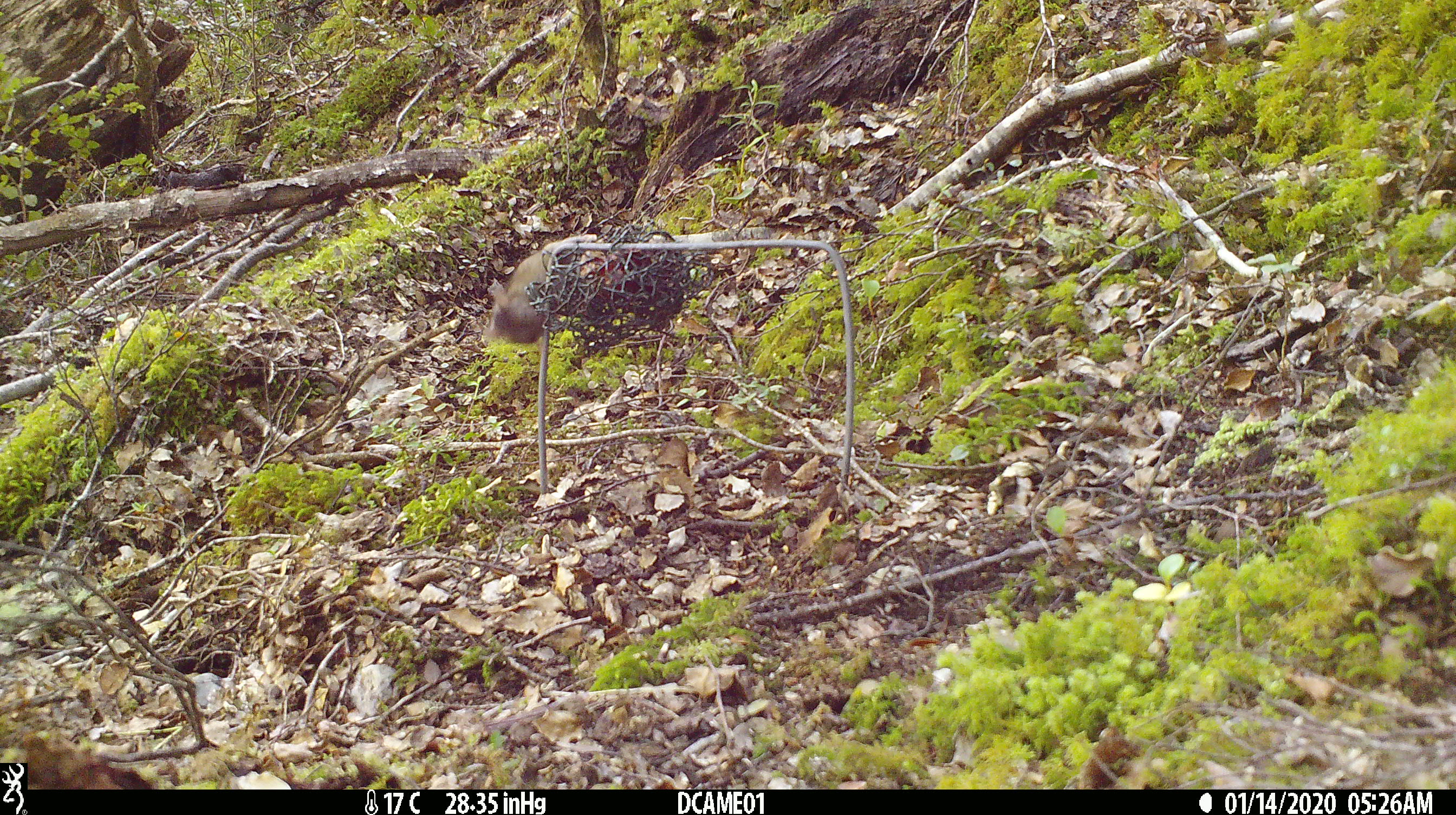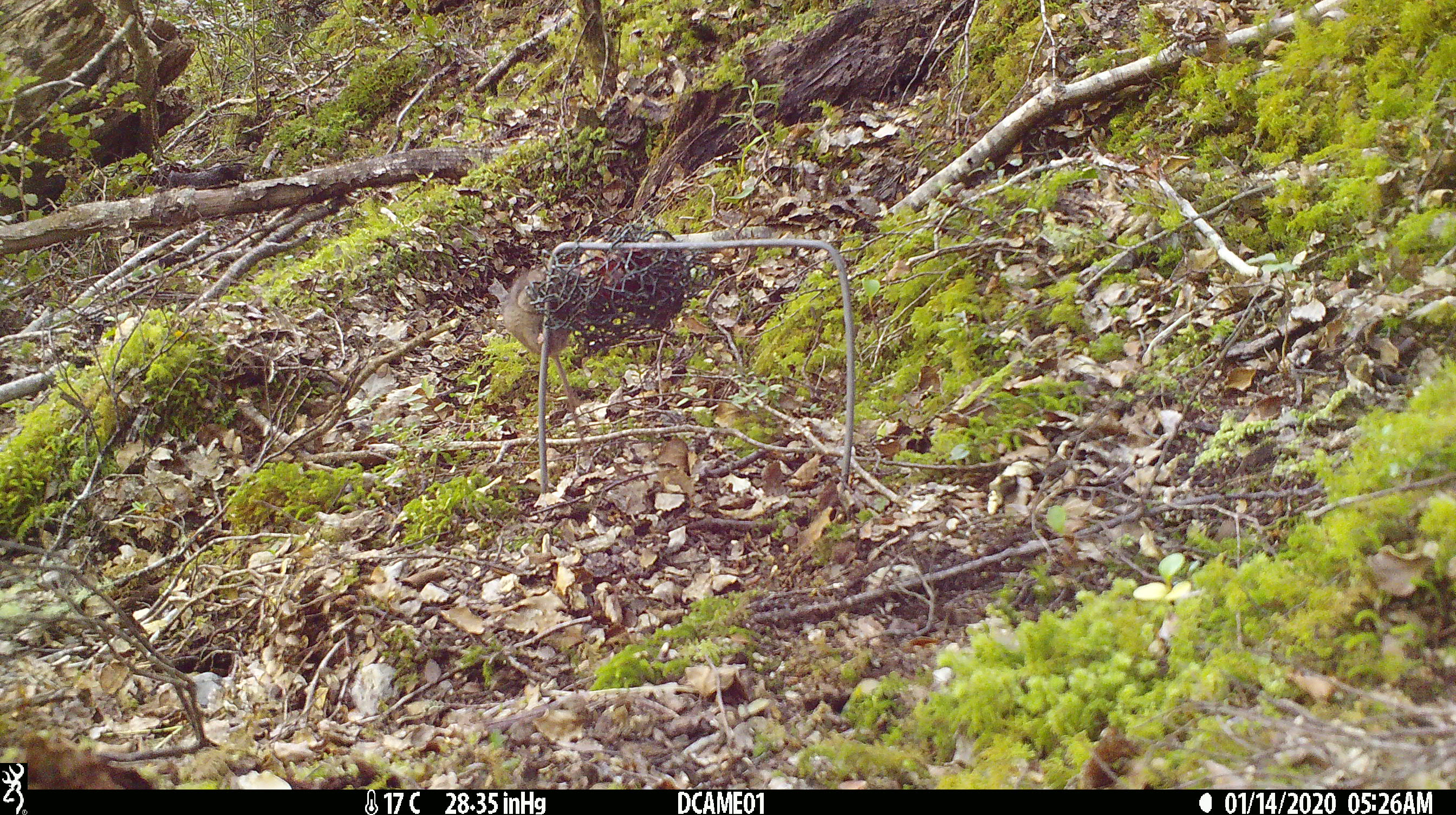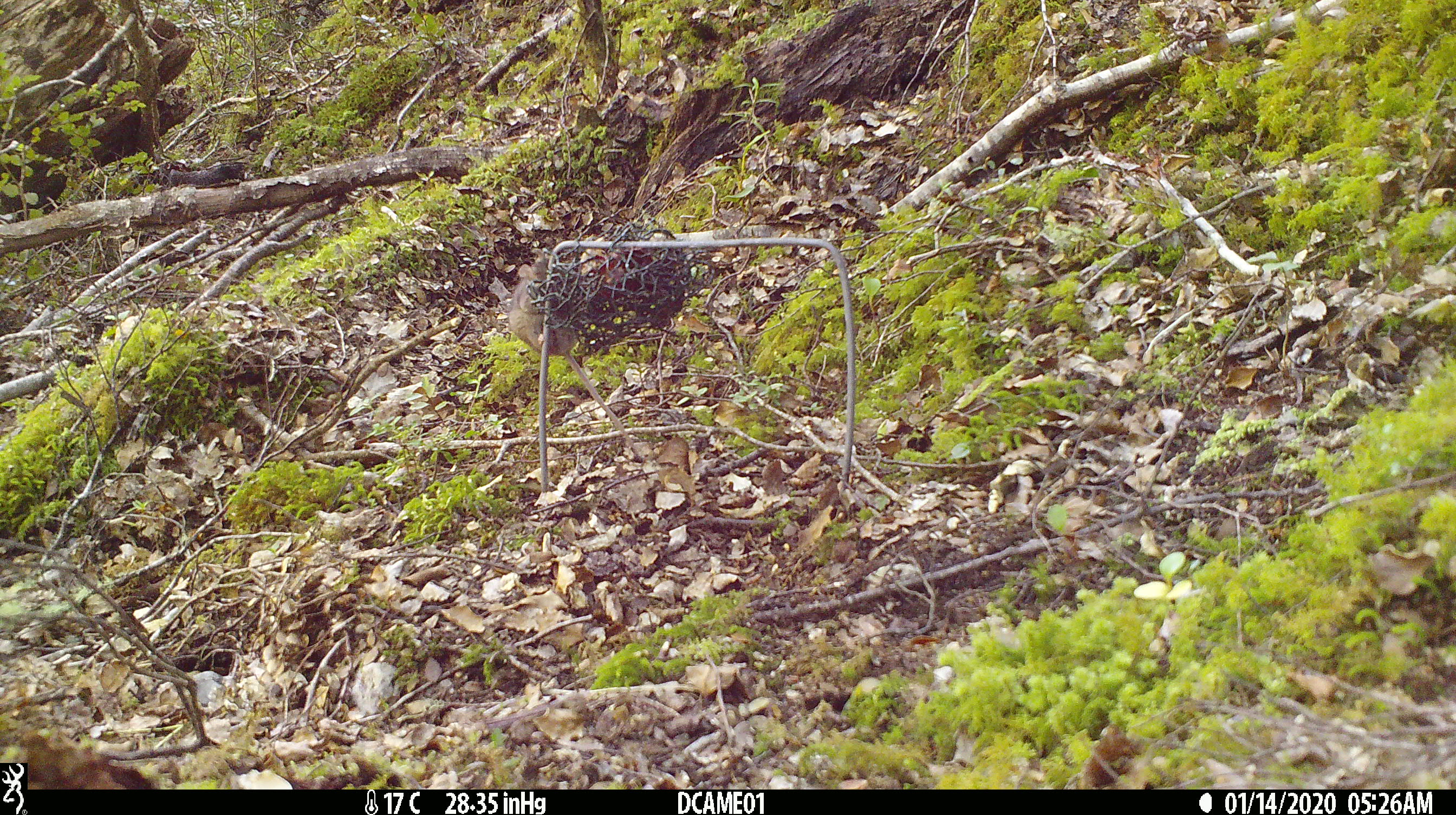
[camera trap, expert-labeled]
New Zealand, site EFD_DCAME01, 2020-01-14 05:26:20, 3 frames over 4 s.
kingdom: Animalia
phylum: Chordata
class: Mammalia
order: Rodentia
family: Muridae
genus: Mus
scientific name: Mus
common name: mouse